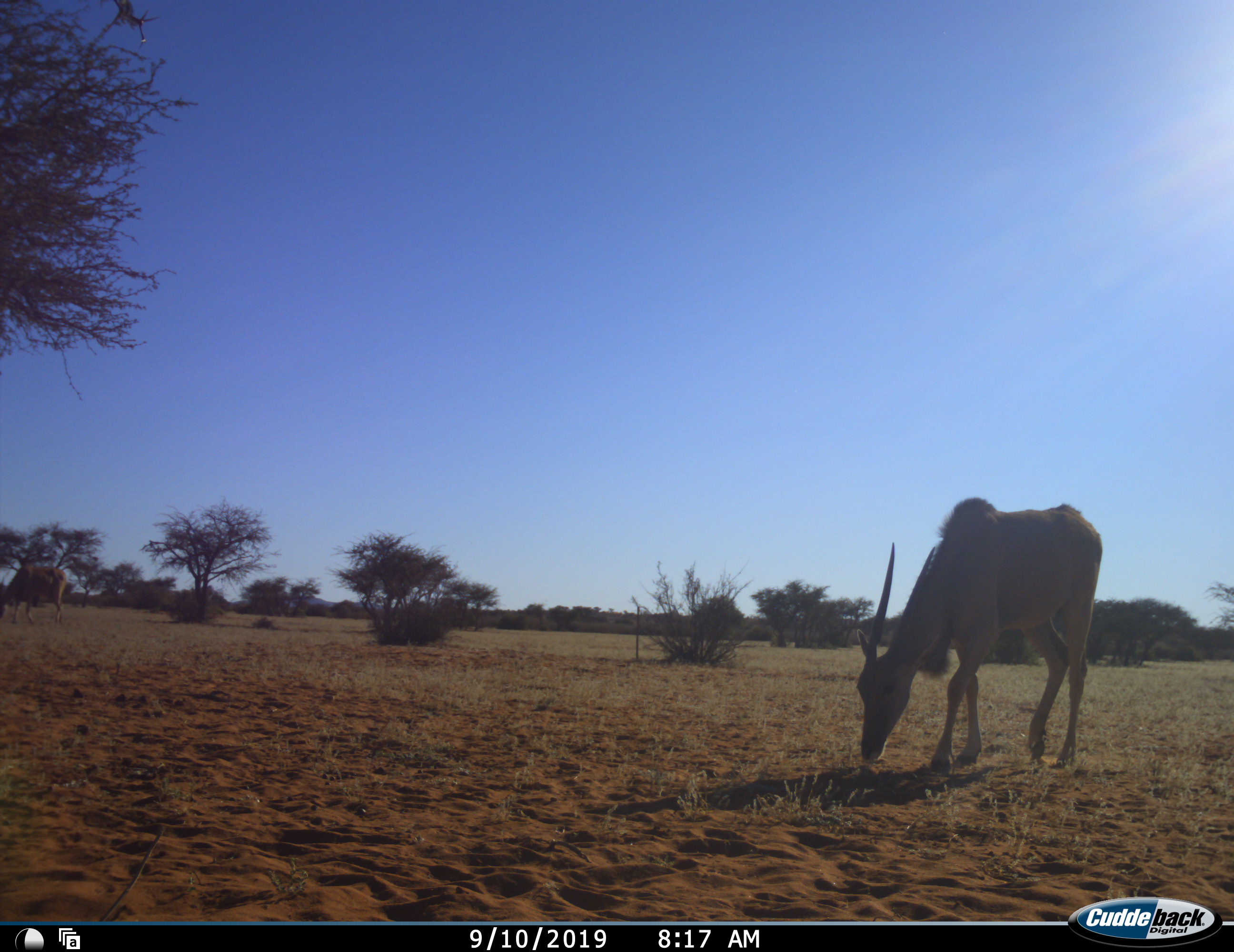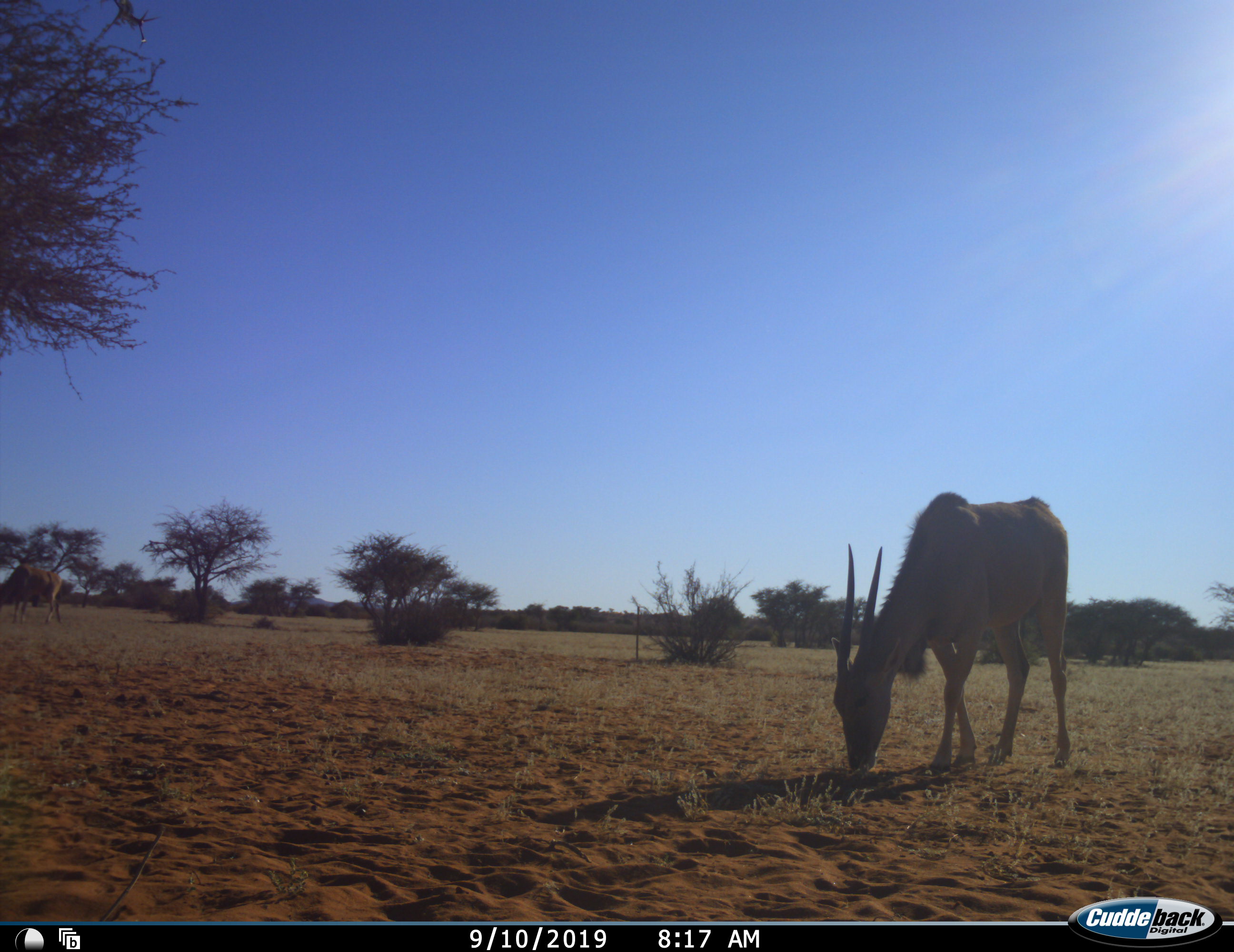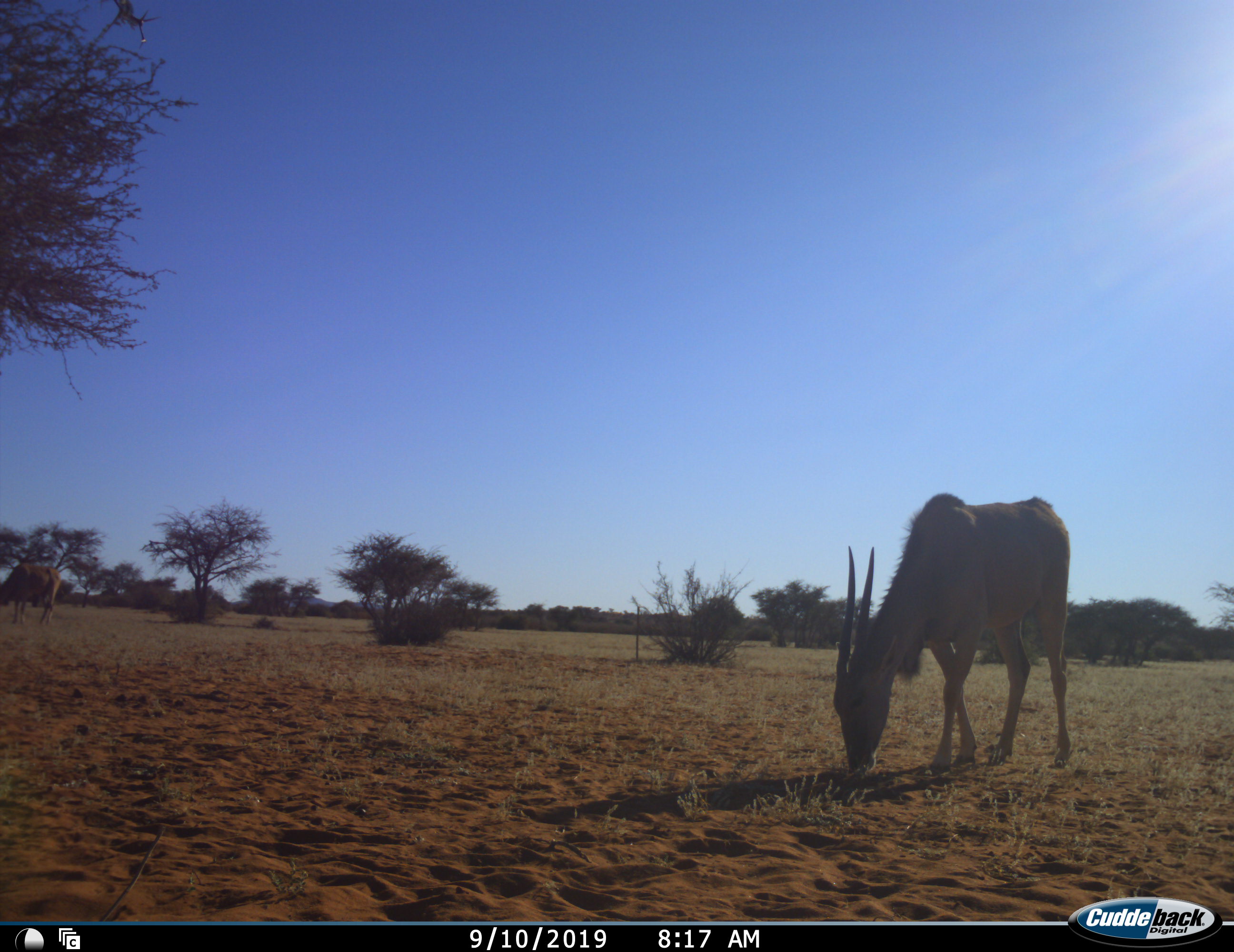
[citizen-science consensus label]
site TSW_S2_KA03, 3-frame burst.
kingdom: Animalia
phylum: Chordata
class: Mammalia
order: Artiodactyla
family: Bovidae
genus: Tragelaphus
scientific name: Tragelaphus oryx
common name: eland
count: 2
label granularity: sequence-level